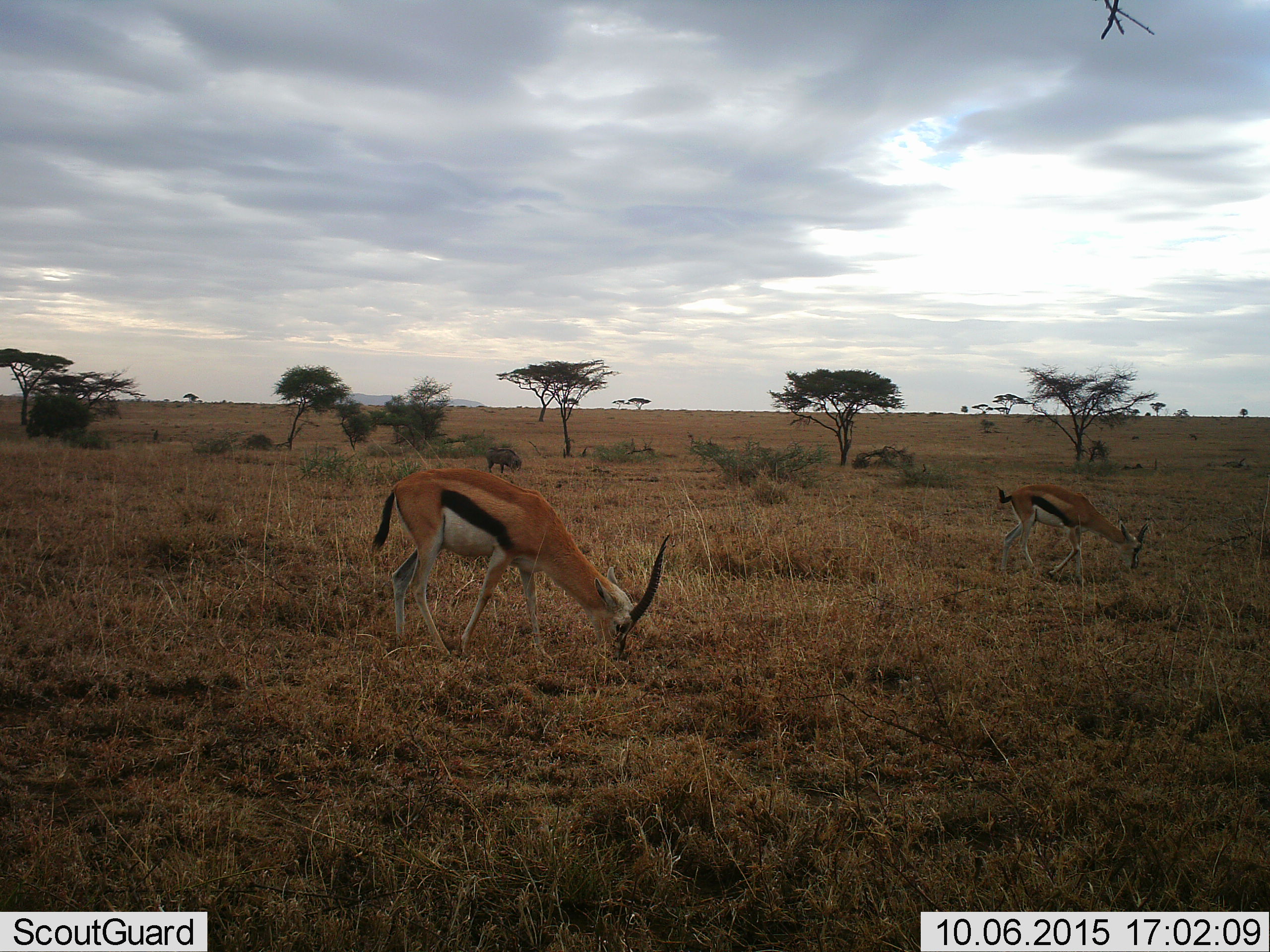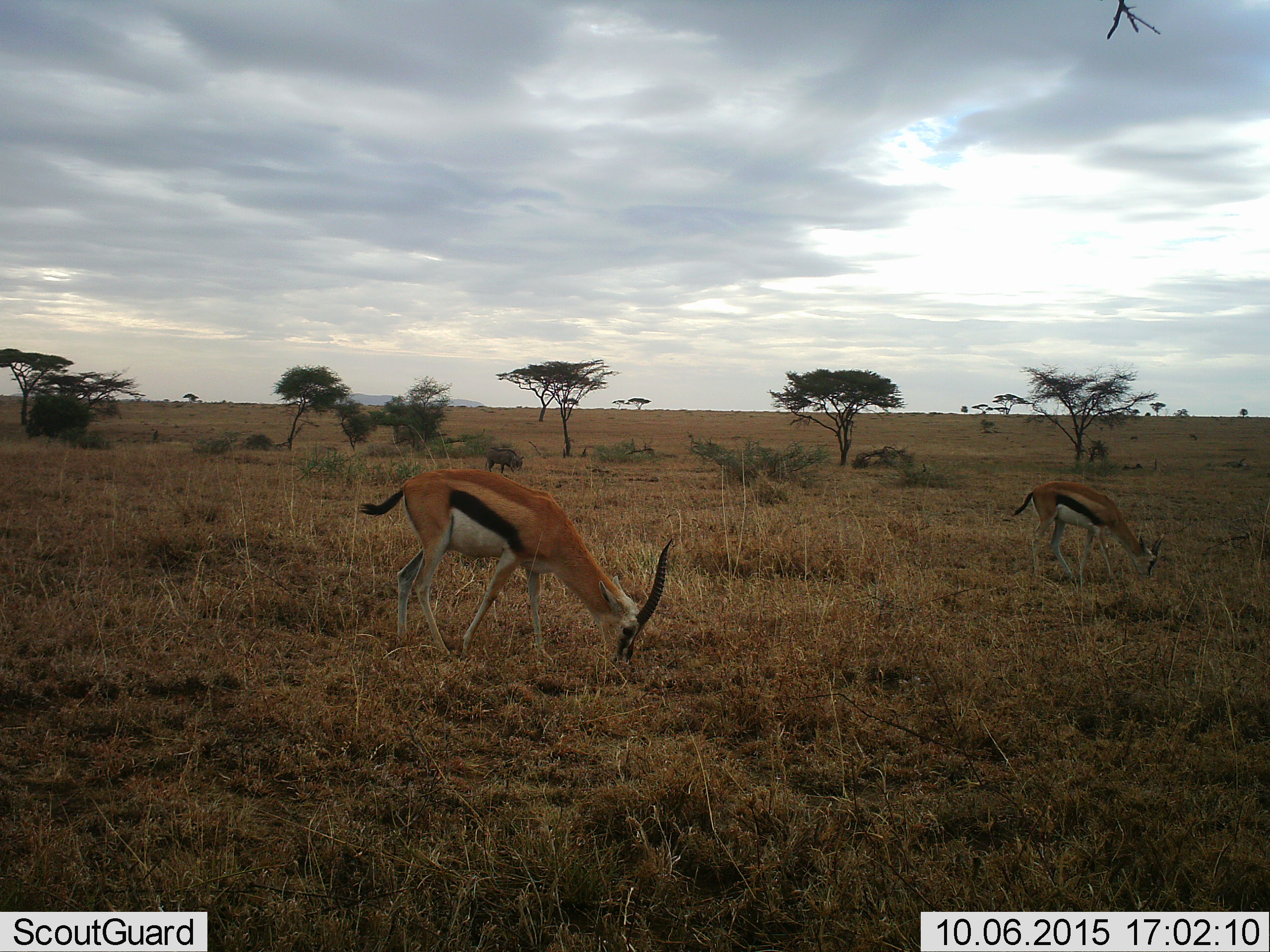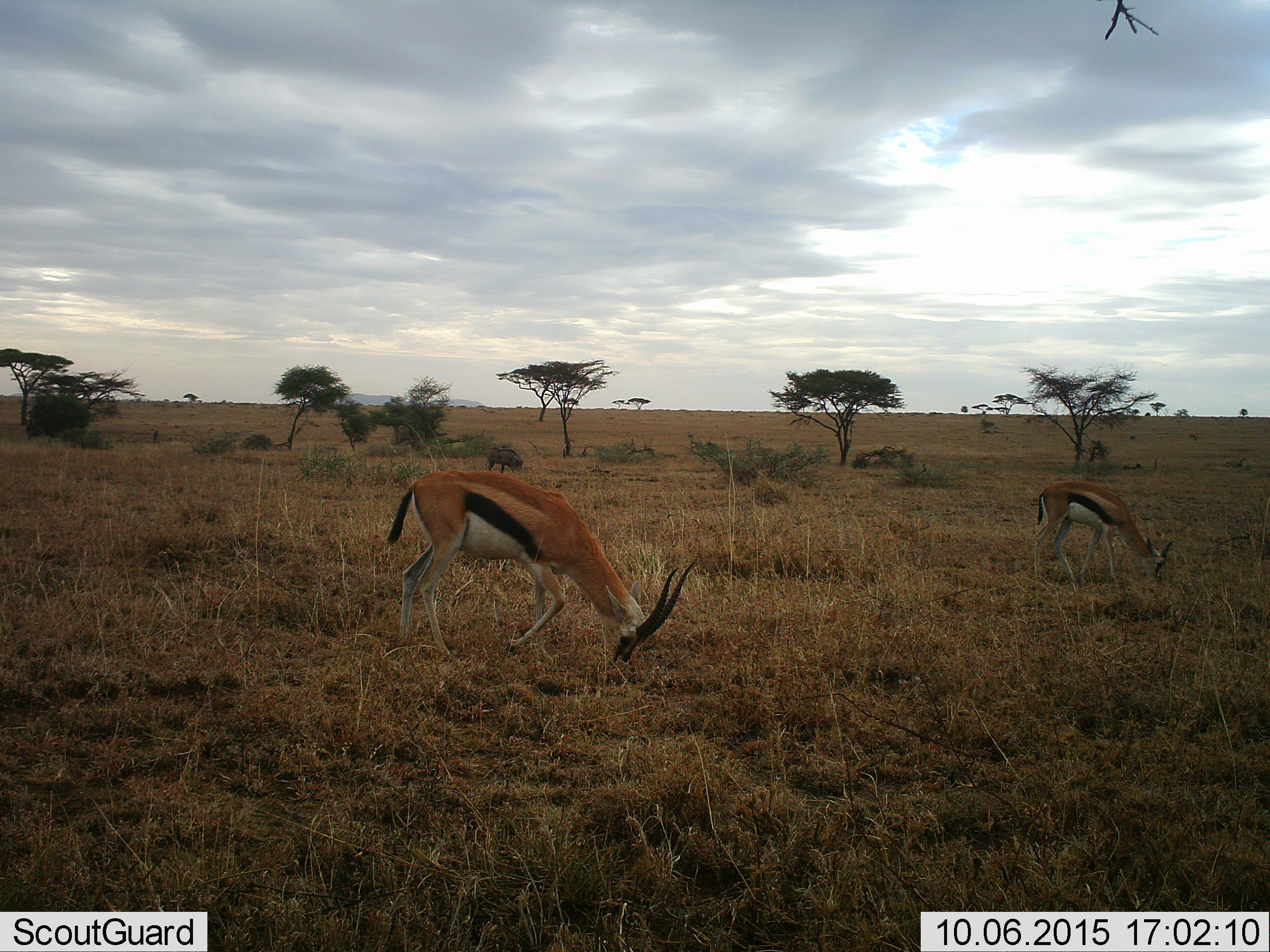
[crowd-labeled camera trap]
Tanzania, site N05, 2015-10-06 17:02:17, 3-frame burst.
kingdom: Animalia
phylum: Chordata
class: Mammalia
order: Artiodactyla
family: Bovidae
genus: Eudorcas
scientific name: Eudorcas thomsonii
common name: thomson's gazelle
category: gazellethomsons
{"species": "gazellethomsons (thomson's gazelle) (Eudorcas thomsonii)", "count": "2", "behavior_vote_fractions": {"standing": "38%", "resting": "12%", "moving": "38%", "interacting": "0%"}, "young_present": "0%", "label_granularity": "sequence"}